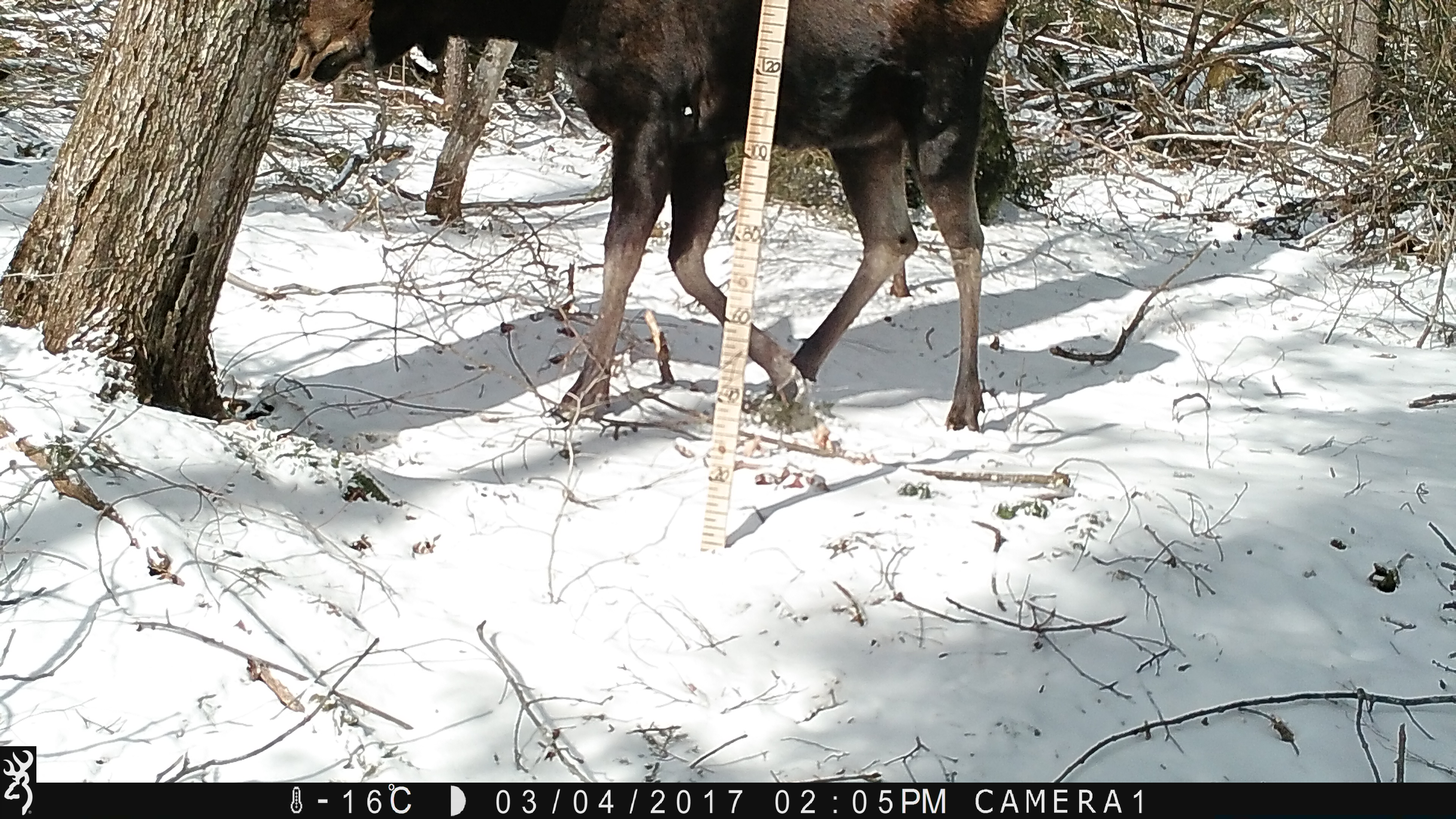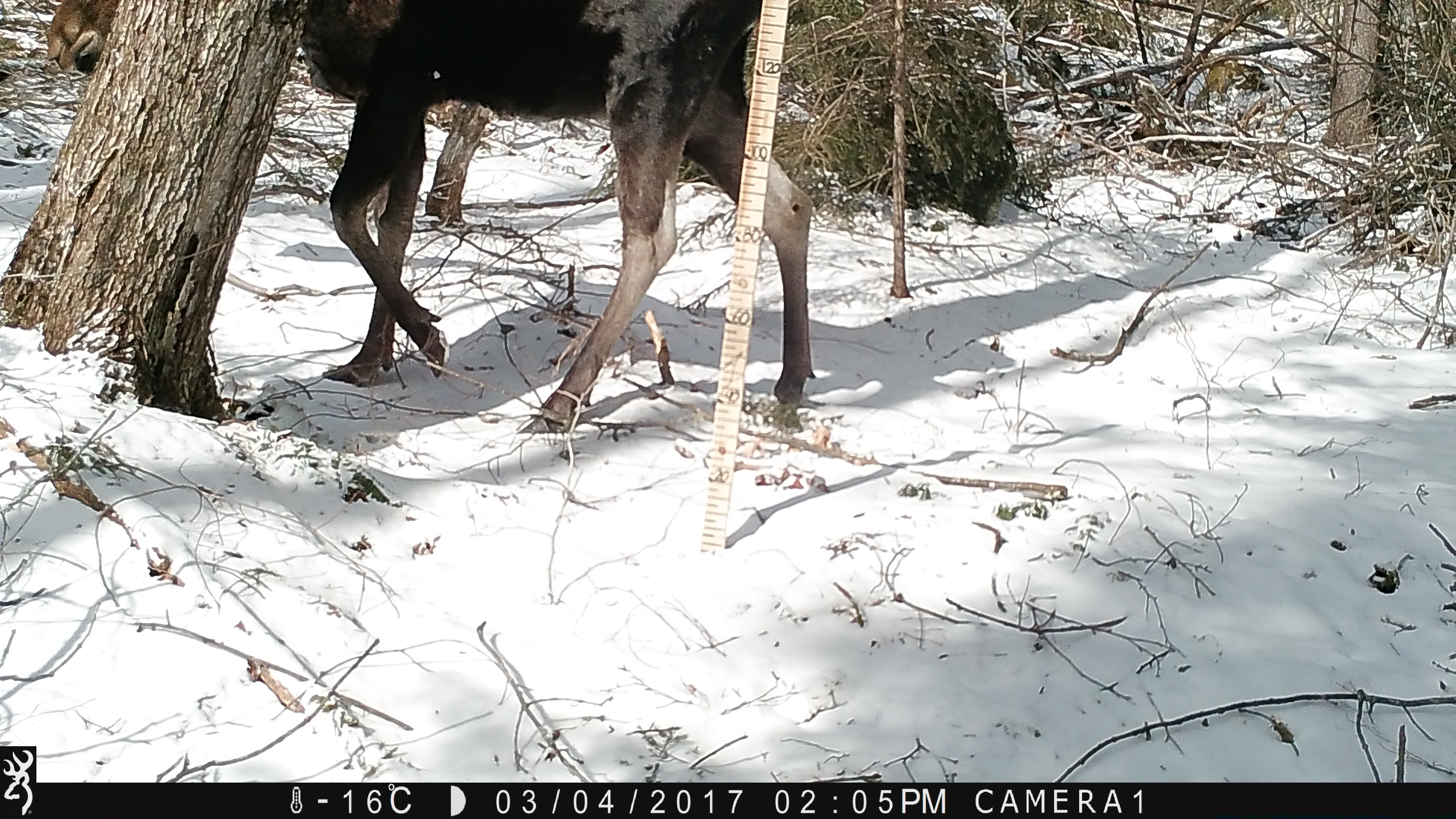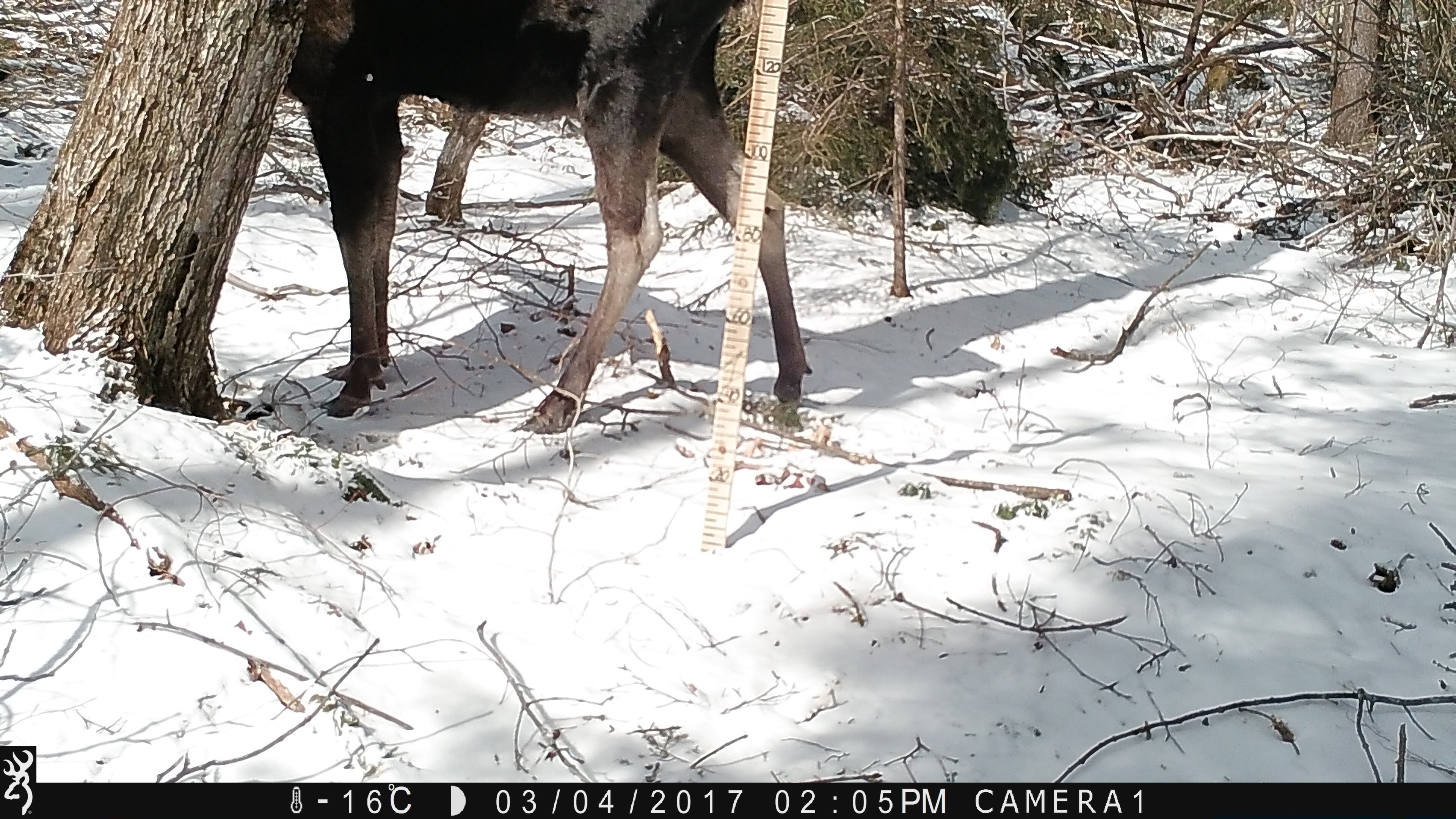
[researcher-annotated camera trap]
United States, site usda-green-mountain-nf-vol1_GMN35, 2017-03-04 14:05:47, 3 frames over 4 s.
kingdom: Animalia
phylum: Chordata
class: Mammalia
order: Artiodactyla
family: Cervidae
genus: Alces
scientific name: Alces alces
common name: moose